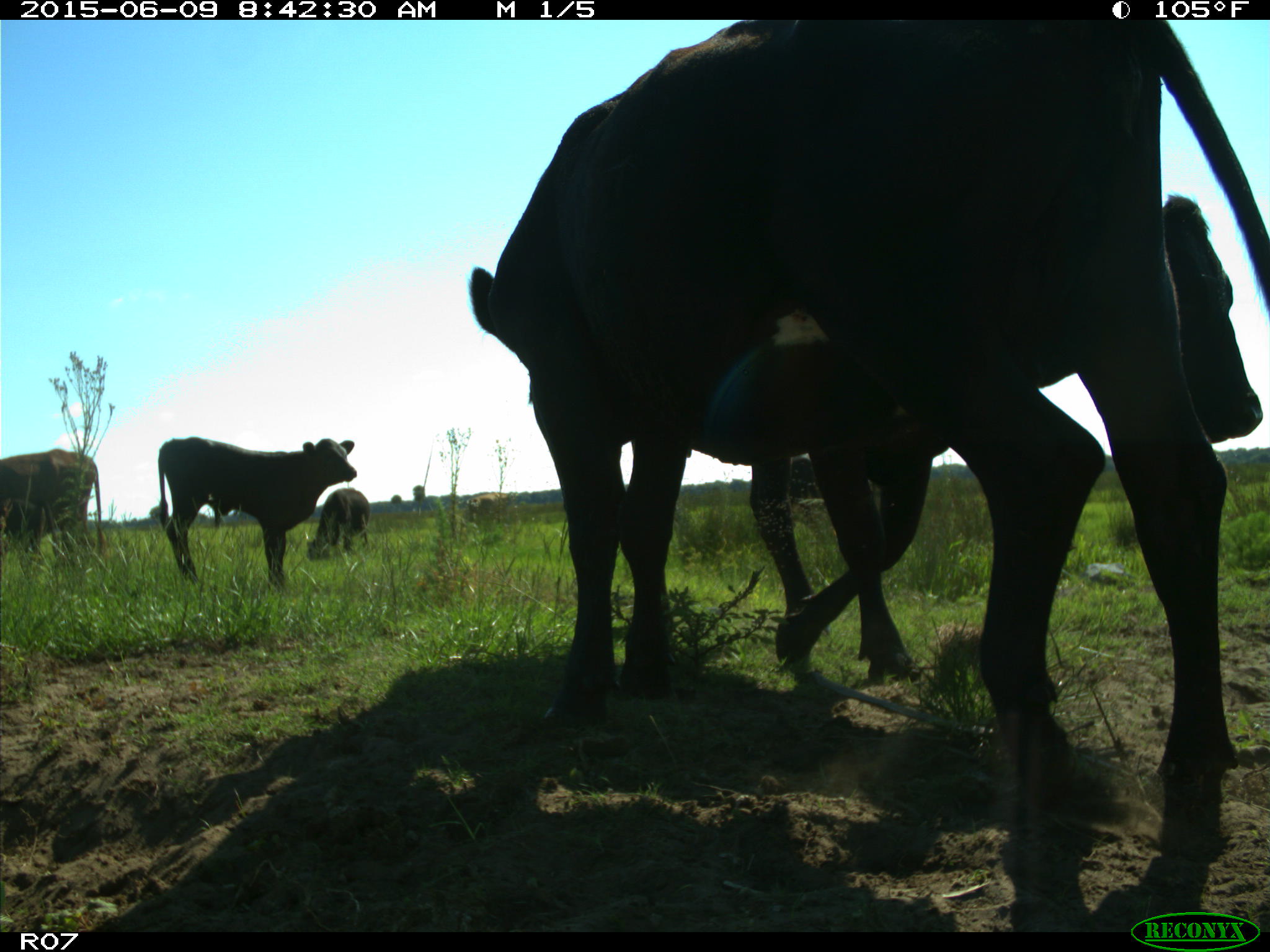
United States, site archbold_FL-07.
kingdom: Animalia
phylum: Chordata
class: Mammalia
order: Artiodactyla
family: Bovidae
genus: Bos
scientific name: Bos taurus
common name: domestic cow